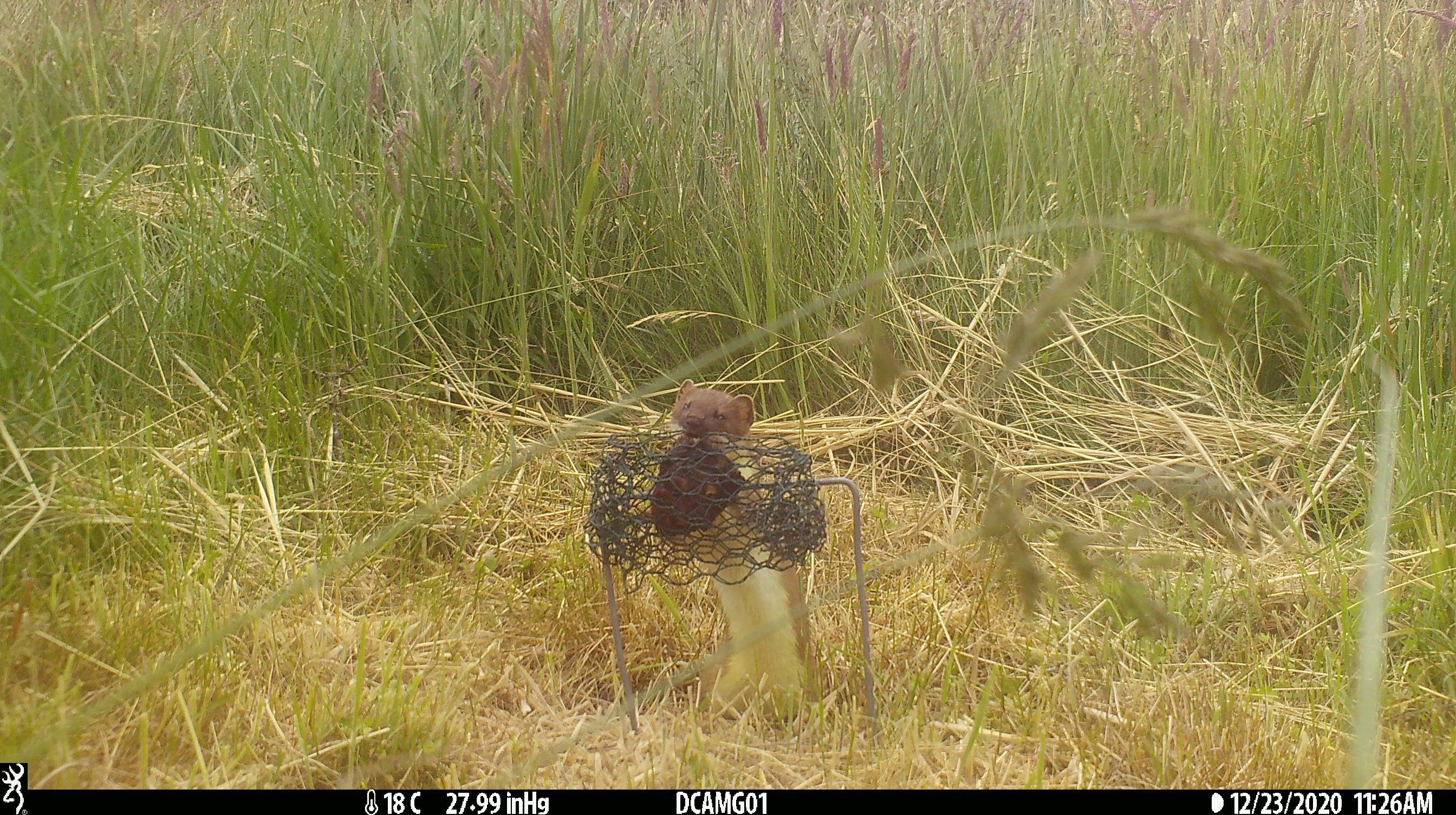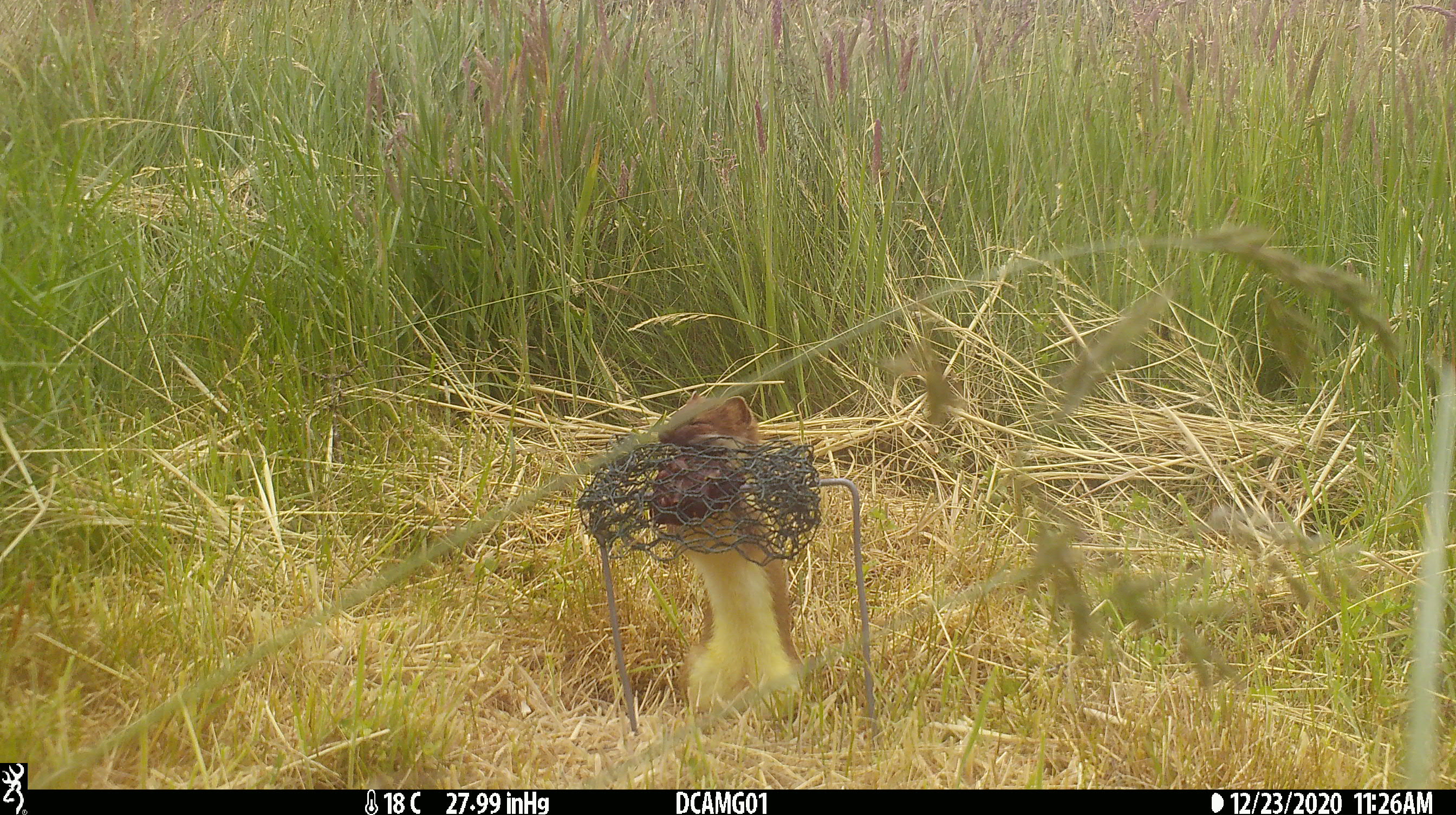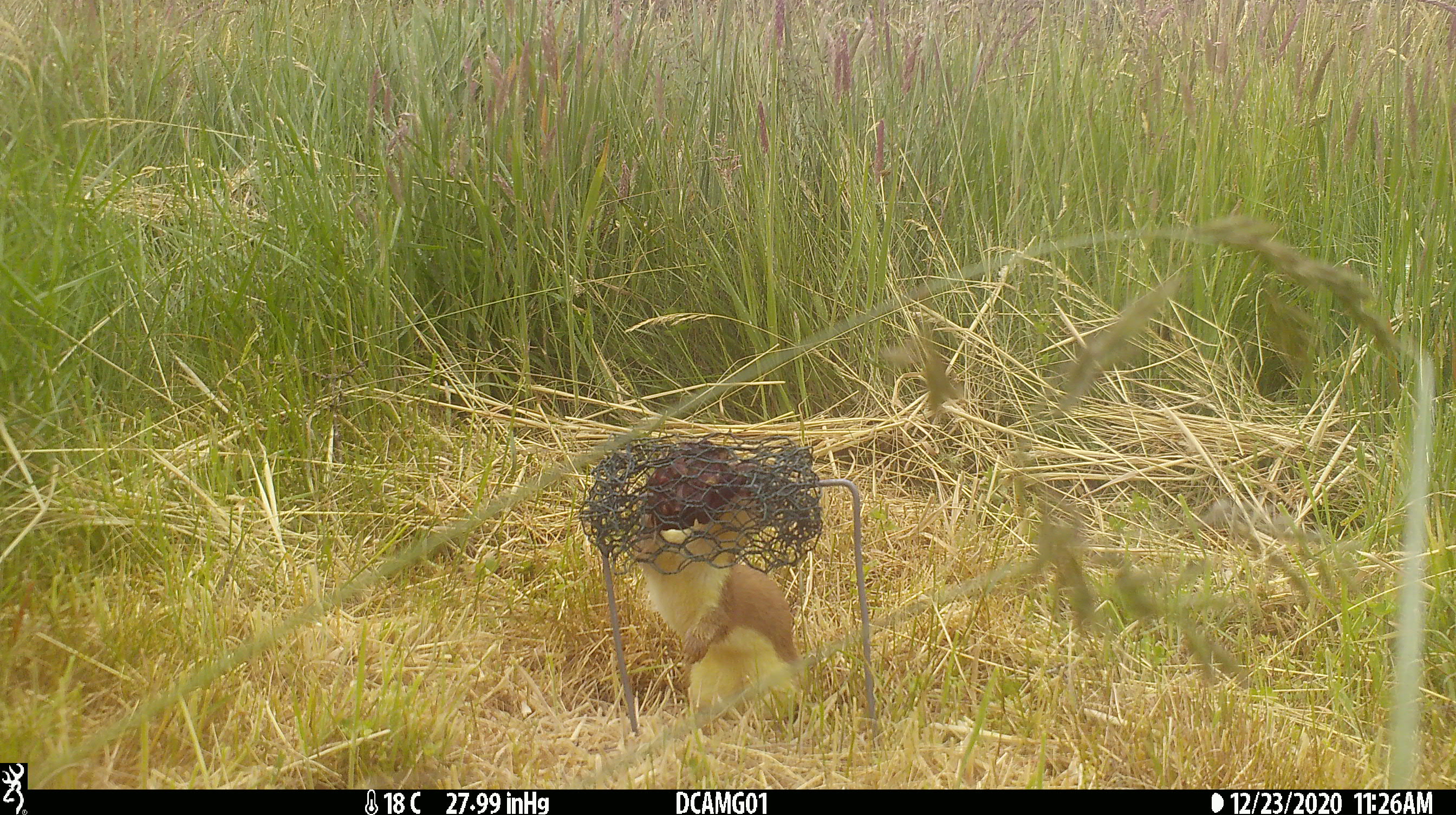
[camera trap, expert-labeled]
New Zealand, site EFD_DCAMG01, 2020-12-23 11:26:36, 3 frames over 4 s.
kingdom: Animalia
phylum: Chordata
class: Mammalia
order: Carnivora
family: Mustelidae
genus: Mustela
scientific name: Mustela erminea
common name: stoat